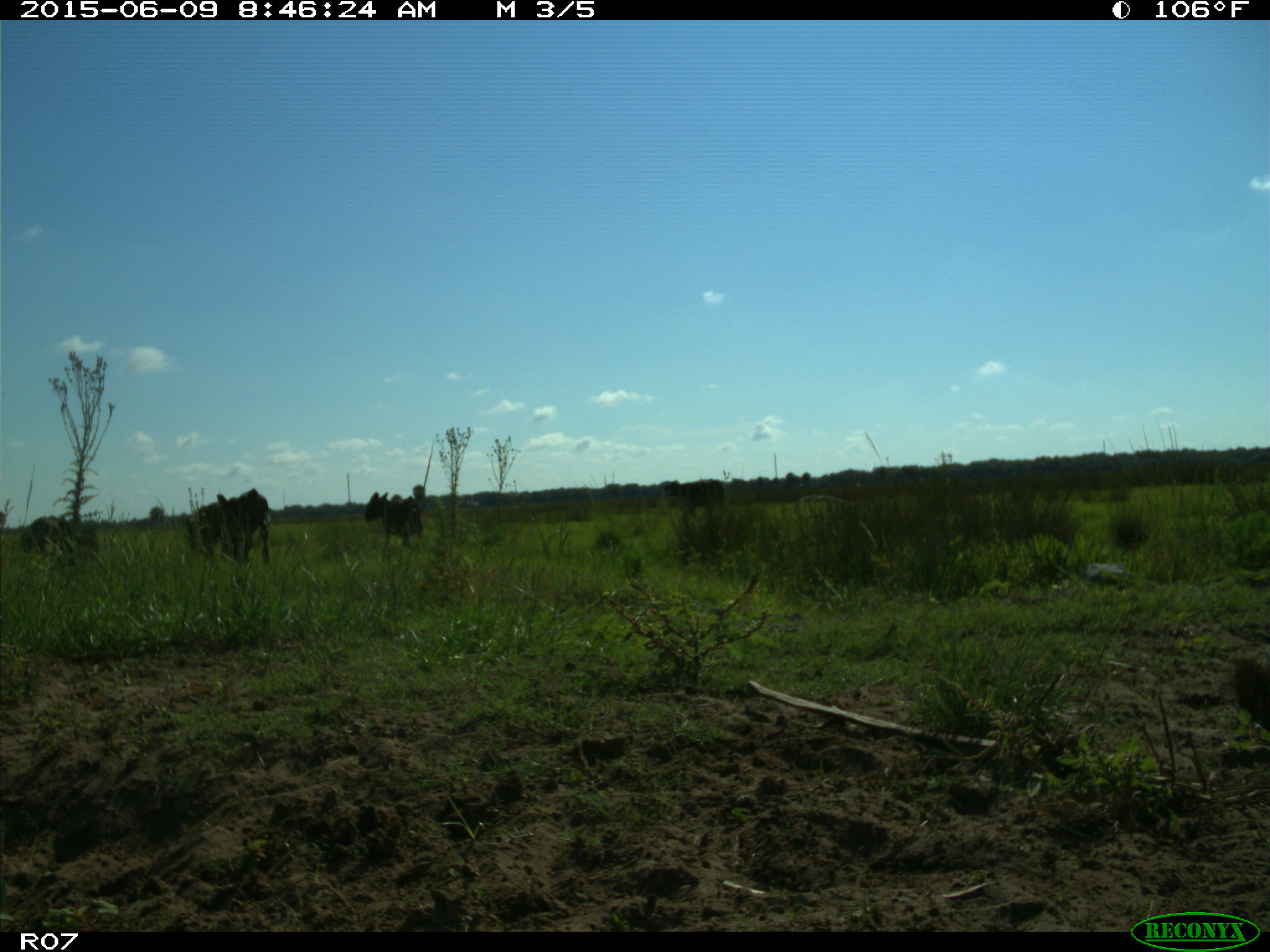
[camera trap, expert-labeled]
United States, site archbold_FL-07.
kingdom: Animalia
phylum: Chordata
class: Mammalia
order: Artiodactyla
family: Bovidae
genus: Bos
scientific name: Bos taurus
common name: domestic cow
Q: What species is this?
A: Bos taurus (domestic cow).